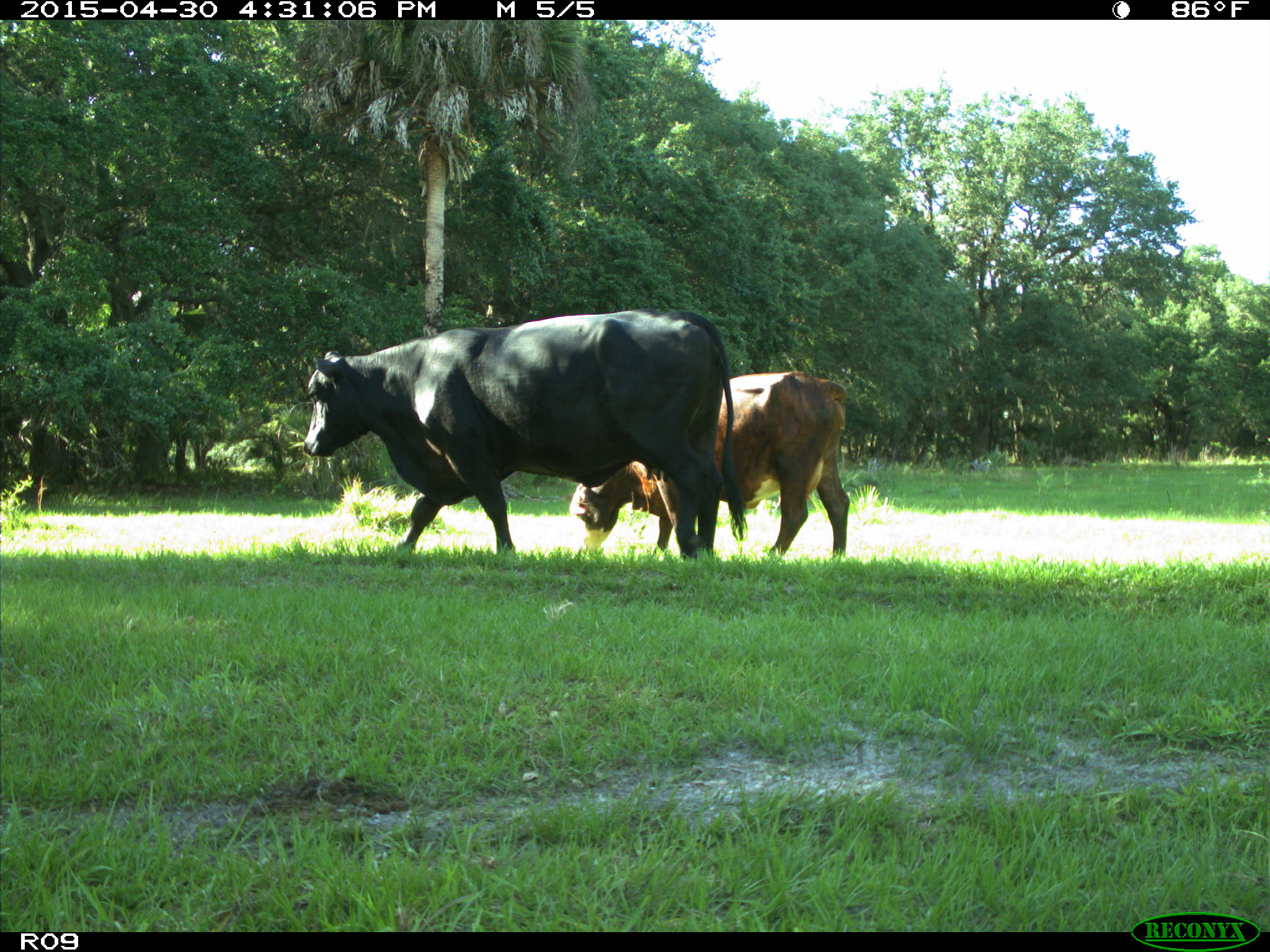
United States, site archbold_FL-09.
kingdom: Animalia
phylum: Chordata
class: Mammalia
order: Artiodactyla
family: Bovidae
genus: Bos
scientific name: Bos taurus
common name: domestic cow